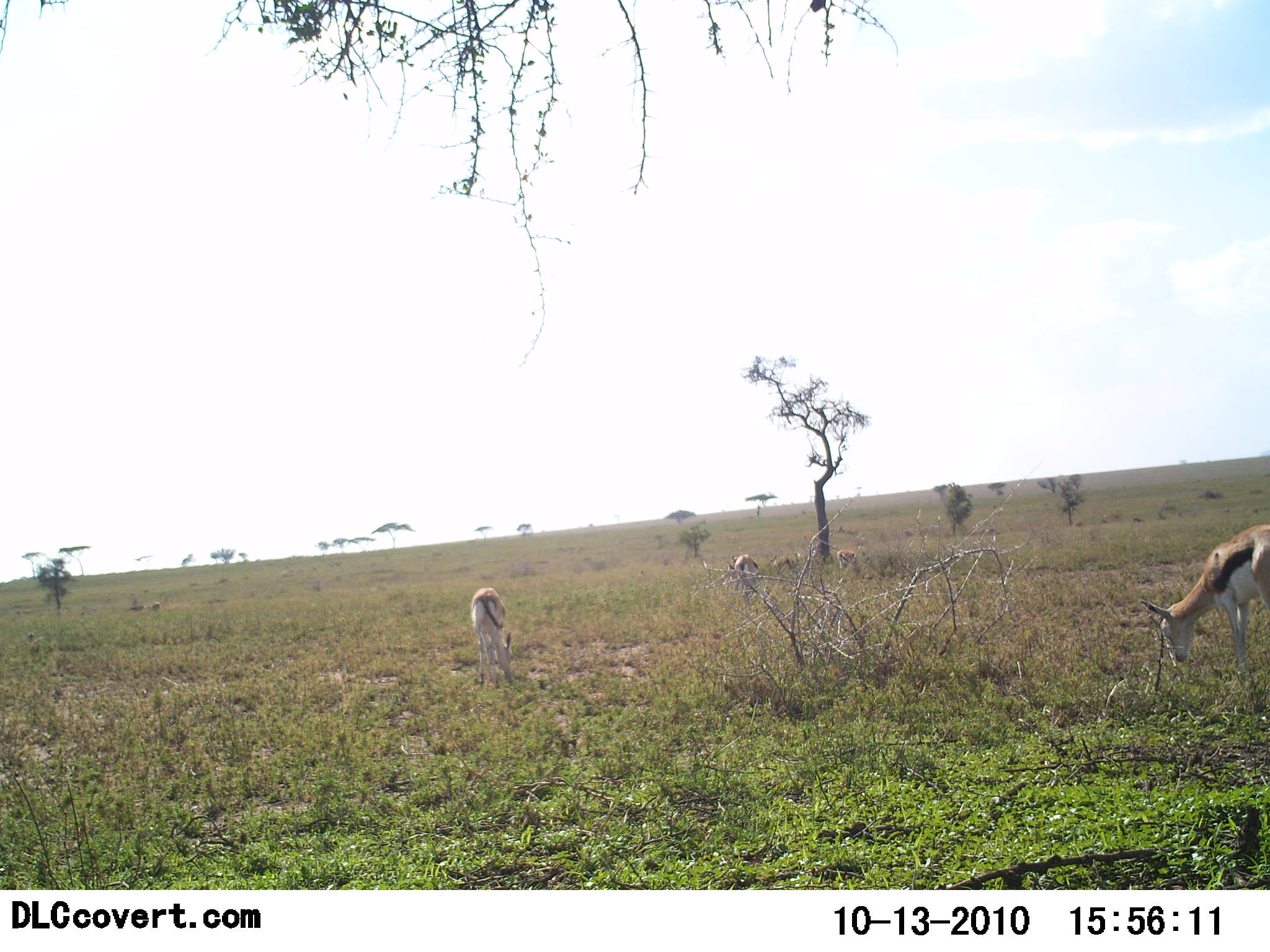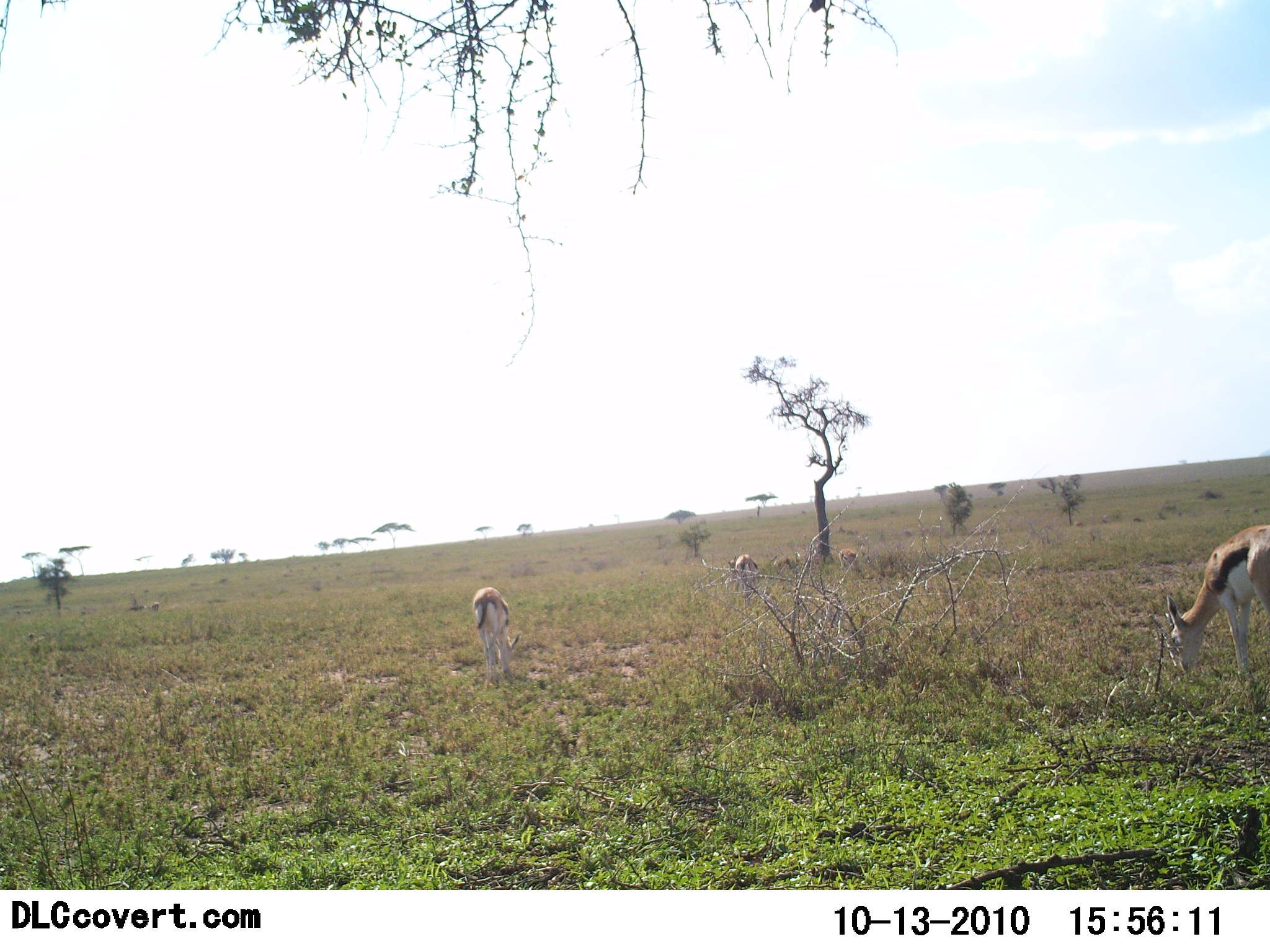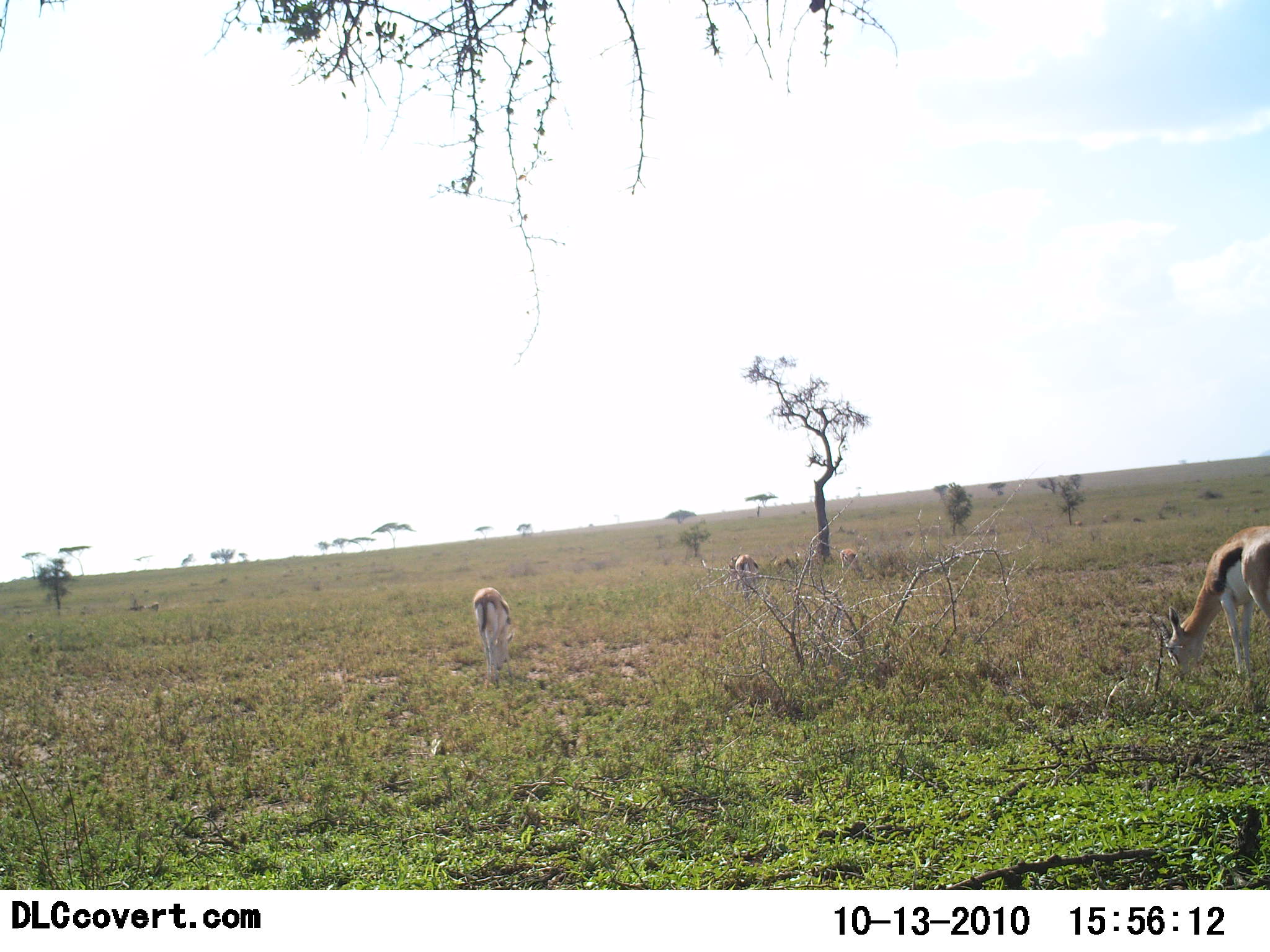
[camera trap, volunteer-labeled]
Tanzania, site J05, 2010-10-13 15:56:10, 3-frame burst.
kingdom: Animalia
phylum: Chordata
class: Mammalia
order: Artiodactyla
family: Bovidae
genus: Eudorcas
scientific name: Eudorcas thomsonii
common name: thomson's gazelle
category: gazellethomsons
Gazellethomsons (thomson's gazelle) (Eudorcas thomsonii), count 5. Behavior (volunteer vote fractions): standing 44%, resting 0%, moving 6%, interacting 0%. Young present (vote fraction): 0%. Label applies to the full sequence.